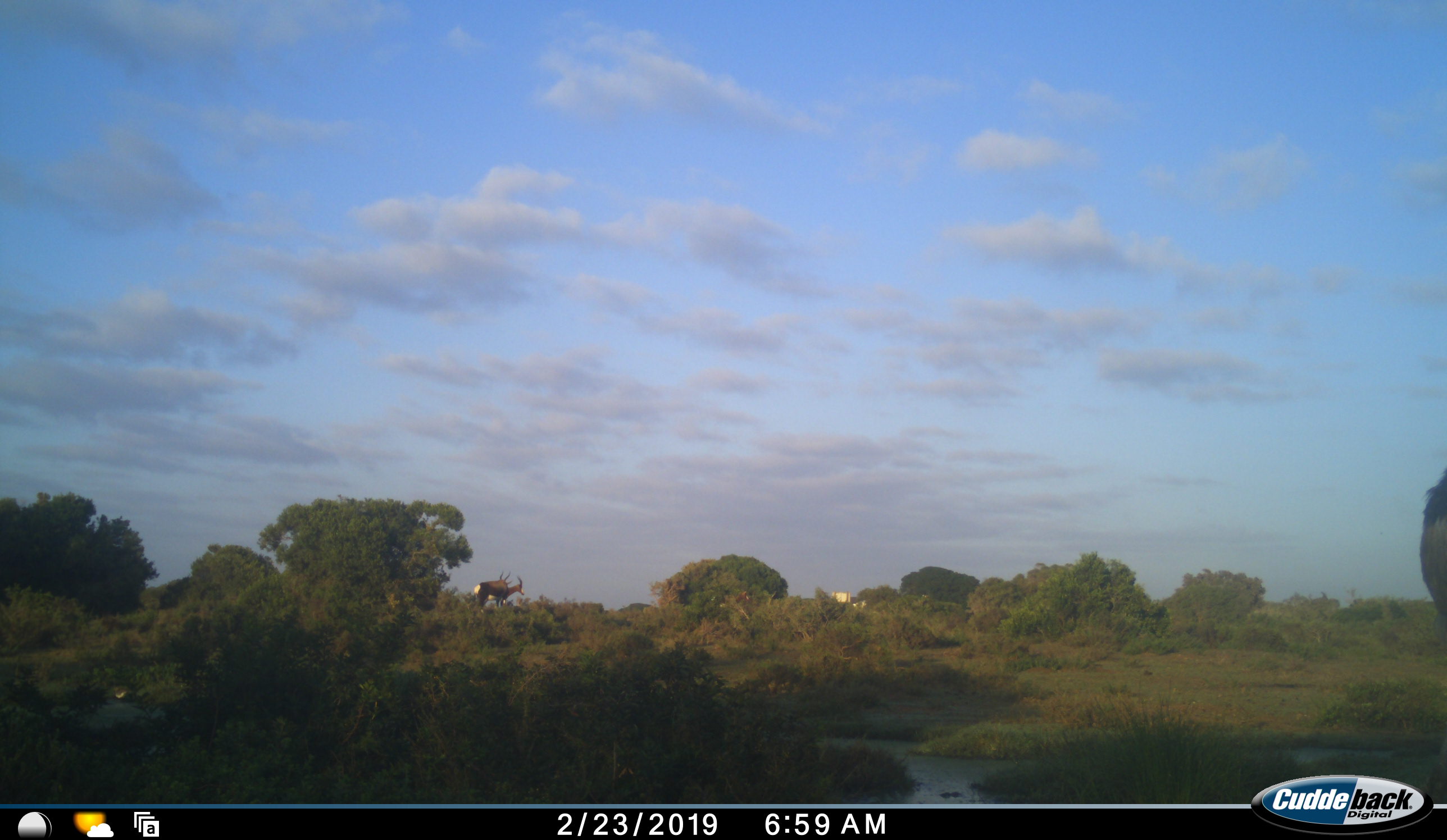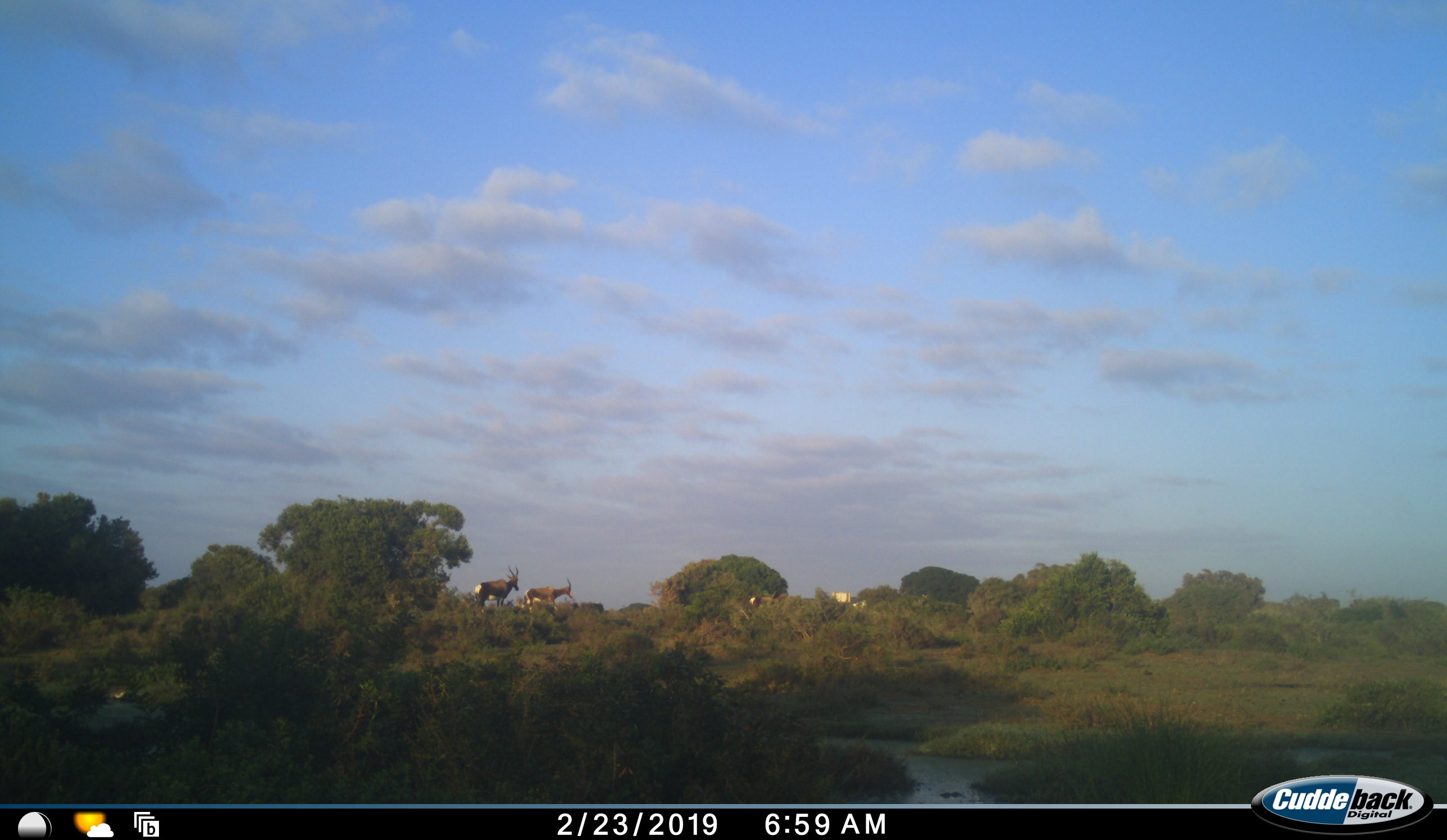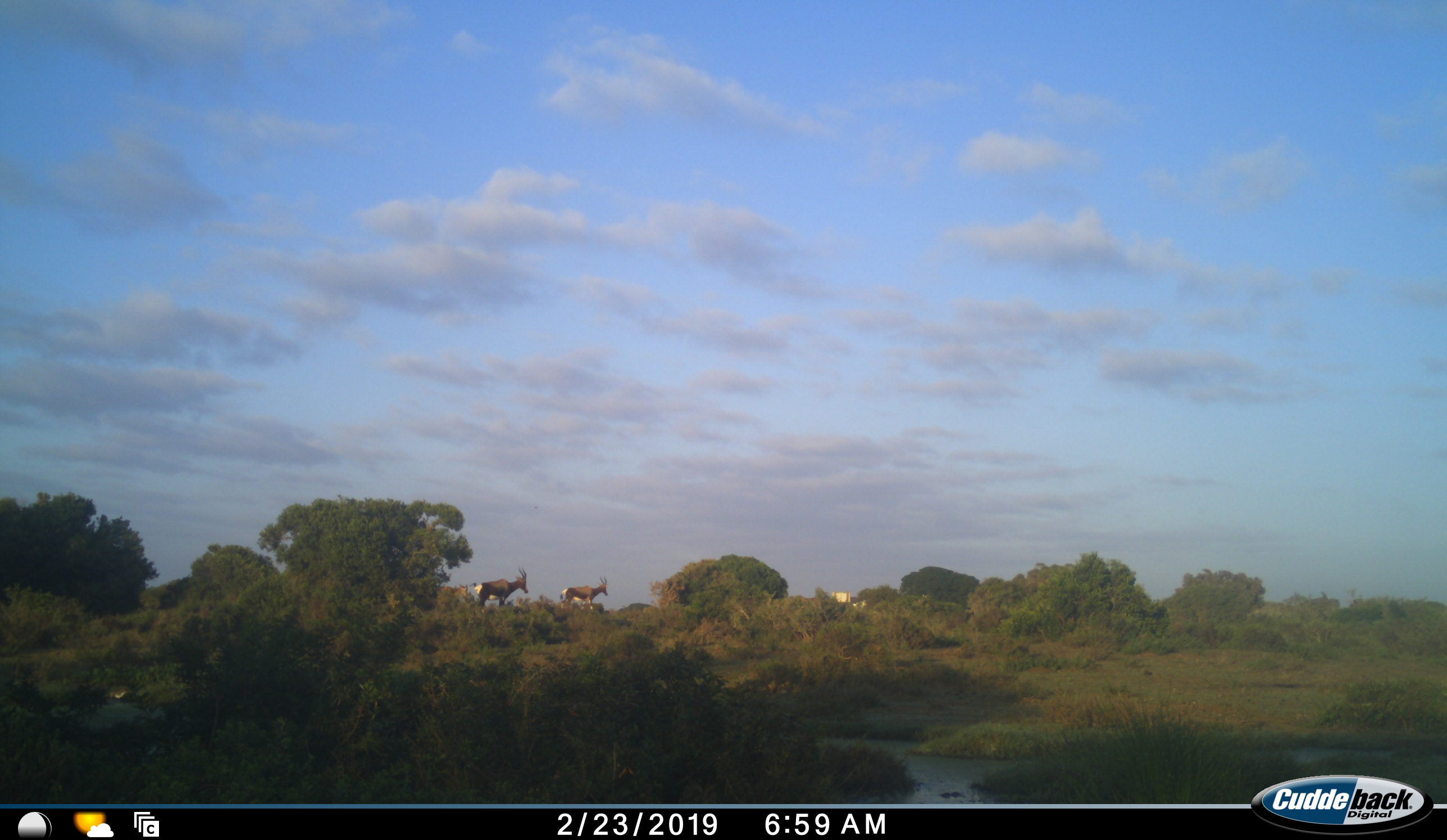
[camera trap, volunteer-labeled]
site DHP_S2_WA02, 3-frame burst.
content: unidentified animal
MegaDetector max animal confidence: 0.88